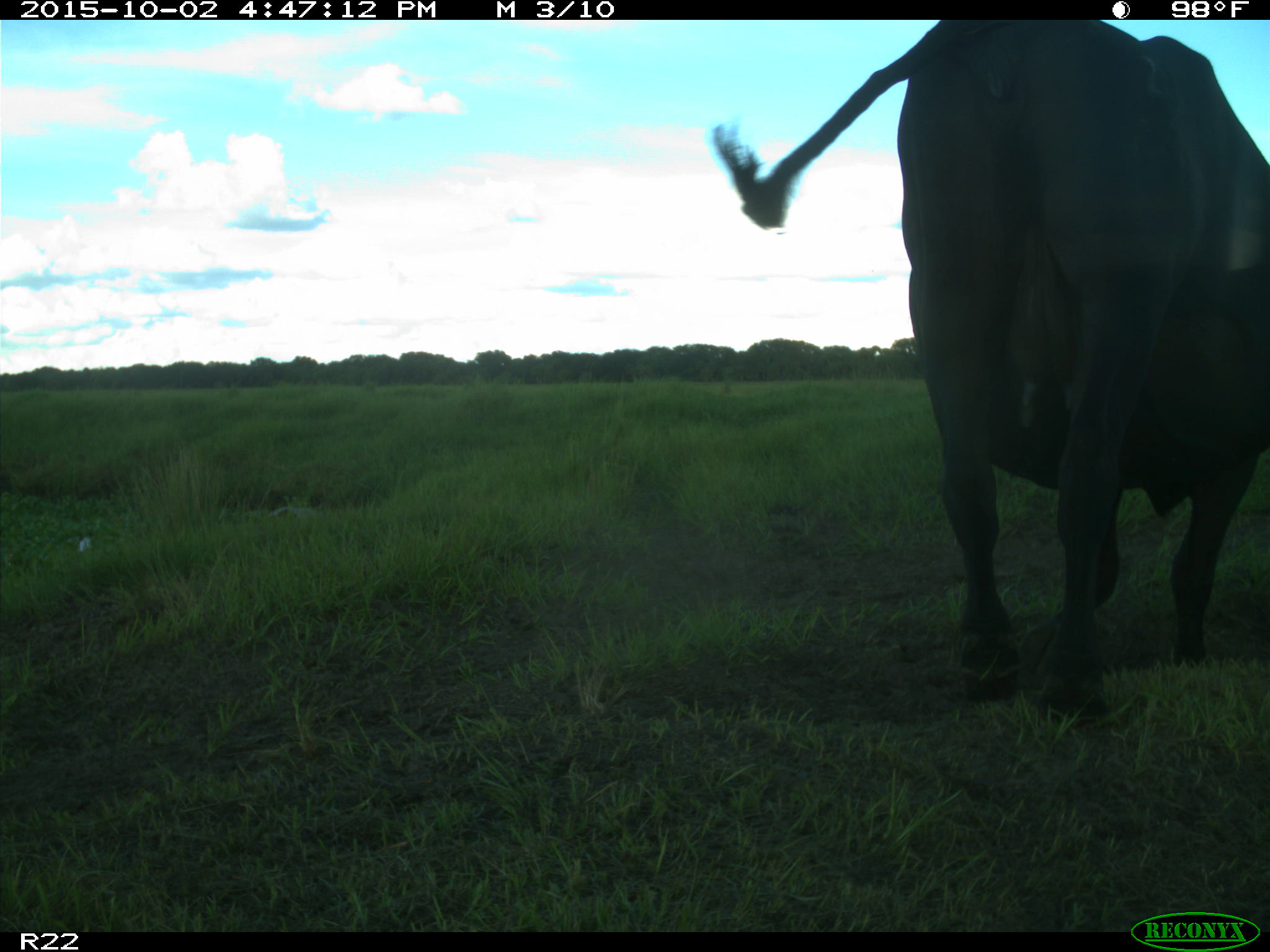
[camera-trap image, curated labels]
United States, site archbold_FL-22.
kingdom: Animalia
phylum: Chordata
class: Mammalia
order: Artiodactyla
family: Bovidae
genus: Bos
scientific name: Bos taurus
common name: domestic cow